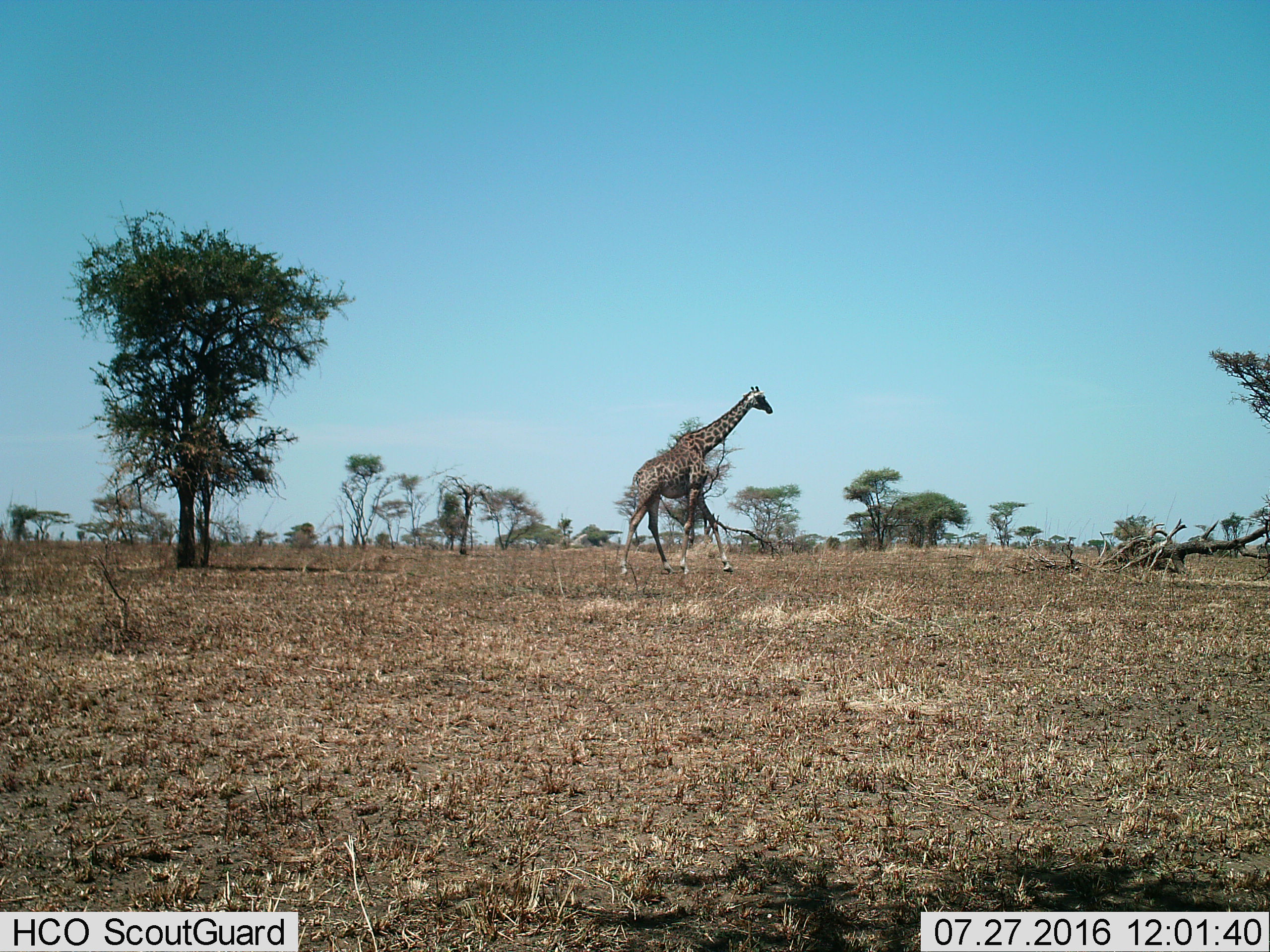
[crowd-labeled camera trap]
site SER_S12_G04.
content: unidentified animal